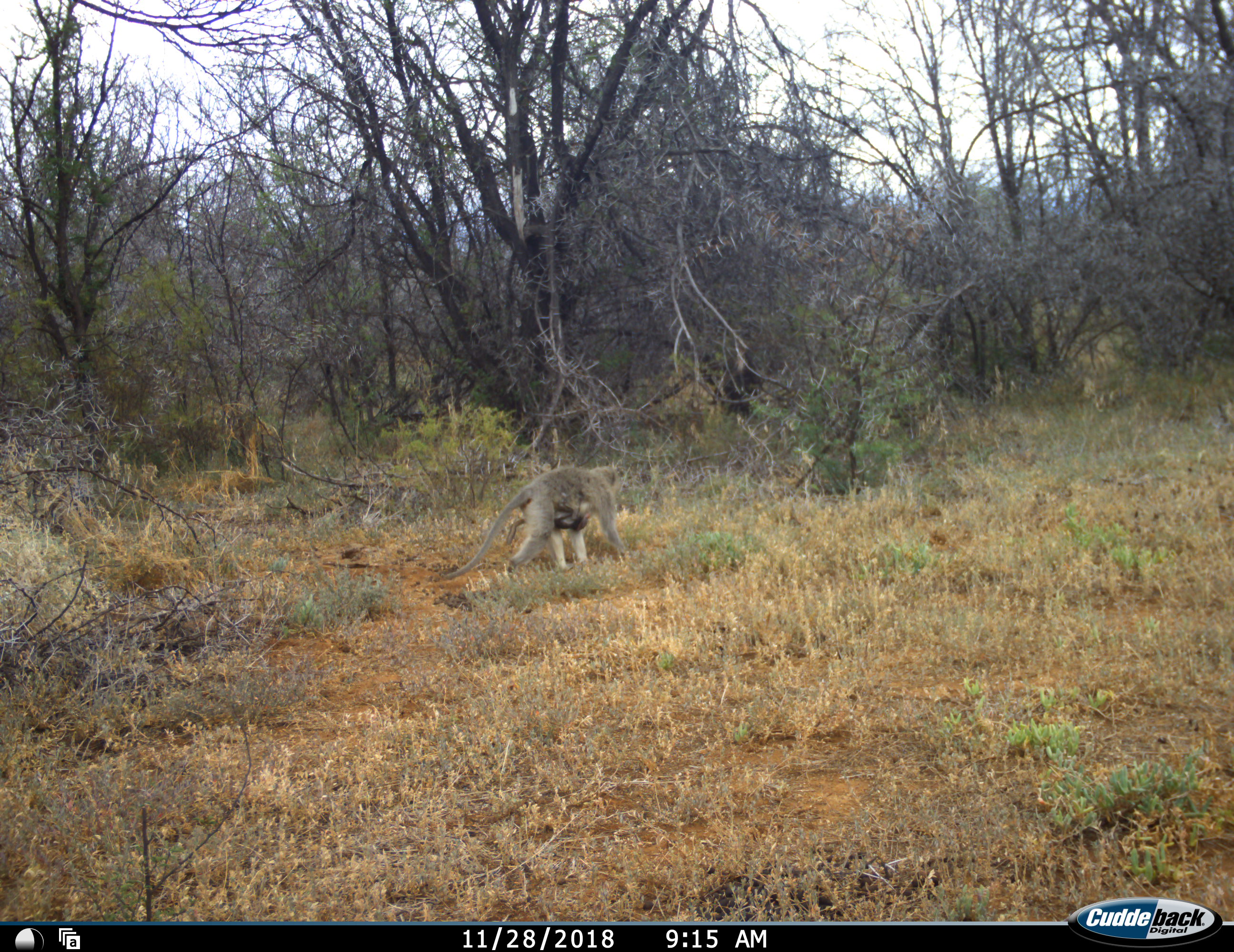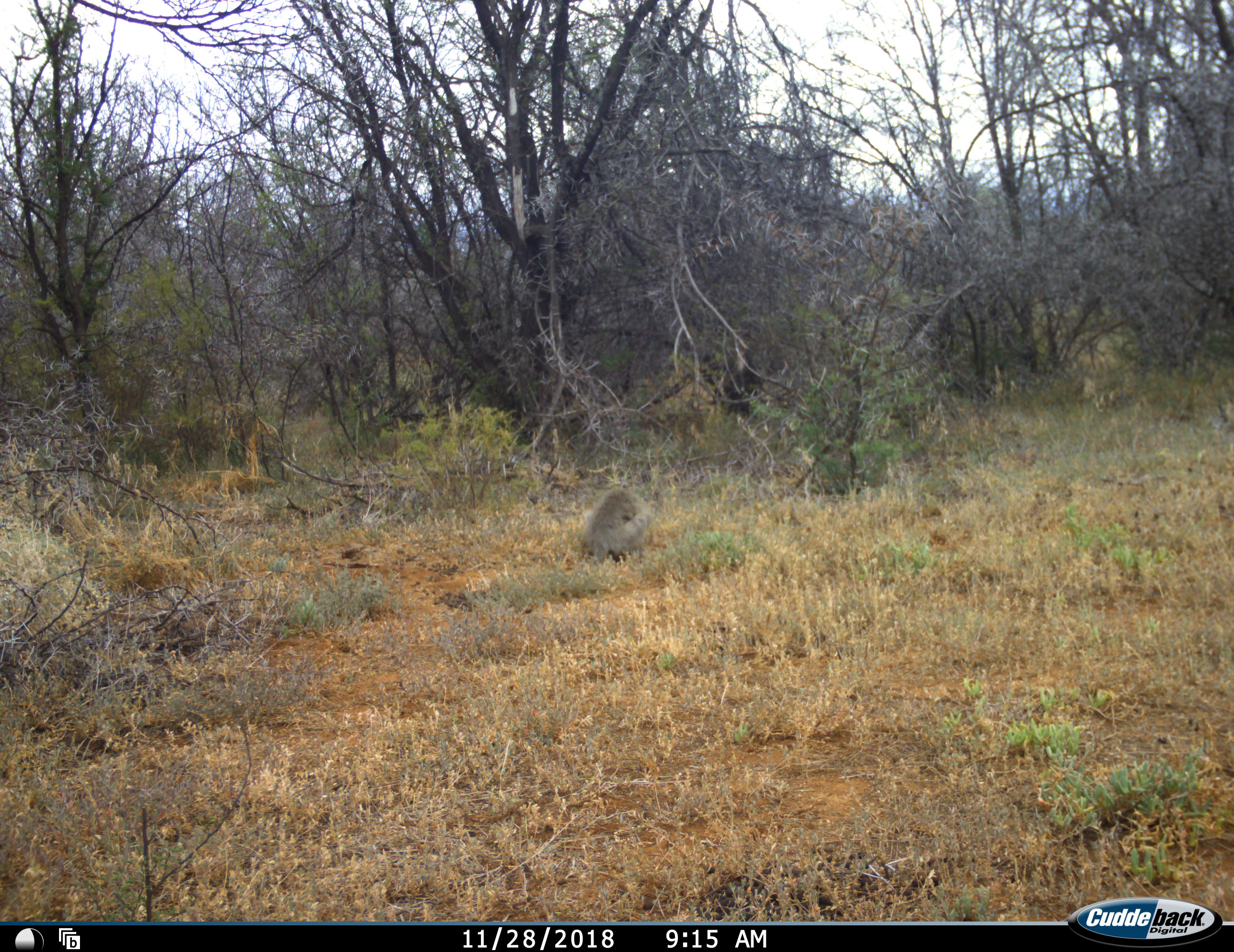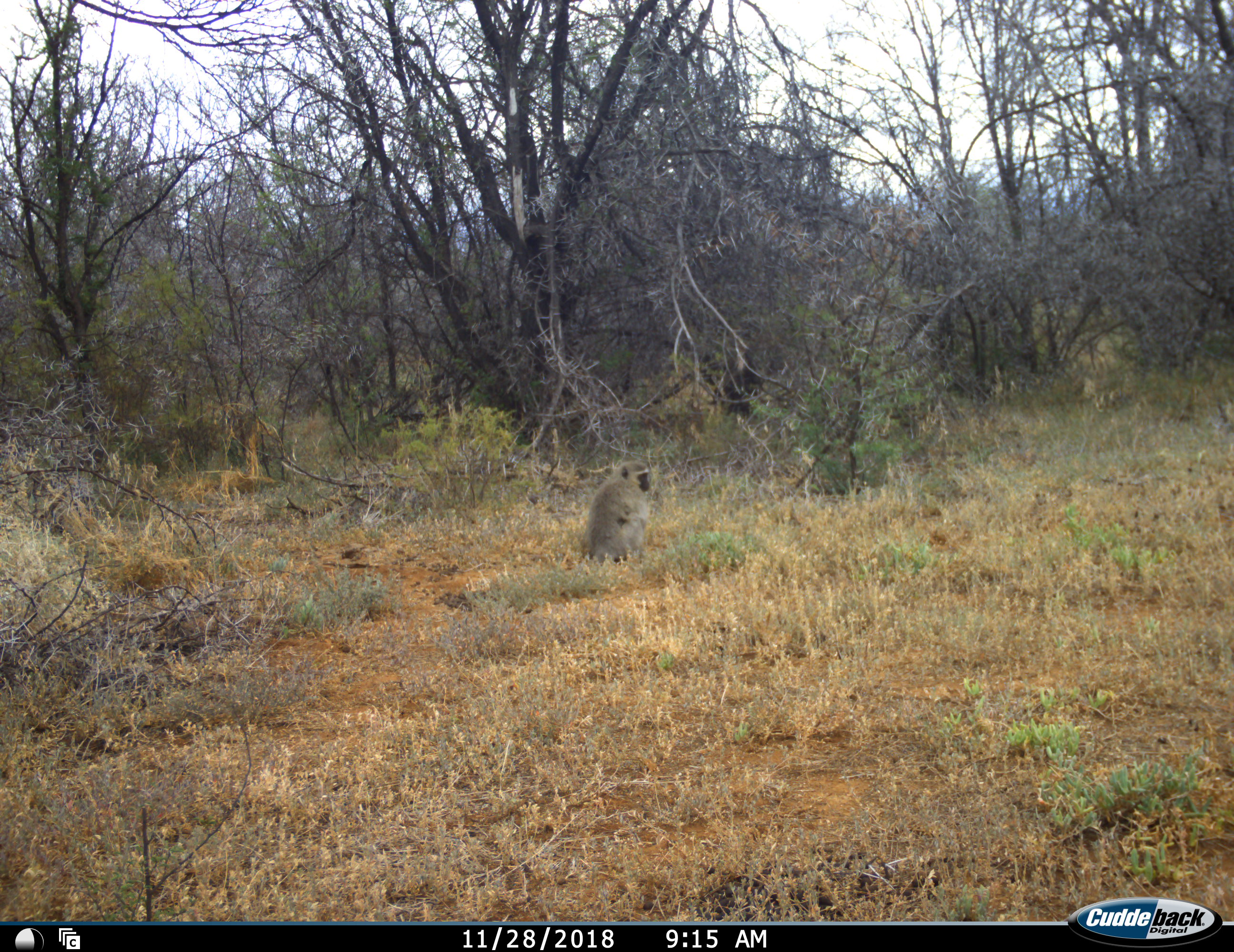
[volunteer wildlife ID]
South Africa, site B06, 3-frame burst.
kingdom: Animalia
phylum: Chordata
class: Mammalia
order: Primates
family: Cercopithecidae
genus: Chlorocebus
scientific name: Chlorocebus pygerythrus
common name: vervet monkey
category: monkeyvervet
Monkeyvervet (vervet monkey) (Chlorocebus pygerythrus), count 2. Behavior (volunteer vote fractions): standing 20%, resting 40%, moving 90%, interacting 40%. Young present (vote fraction): 80%. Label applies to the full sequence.